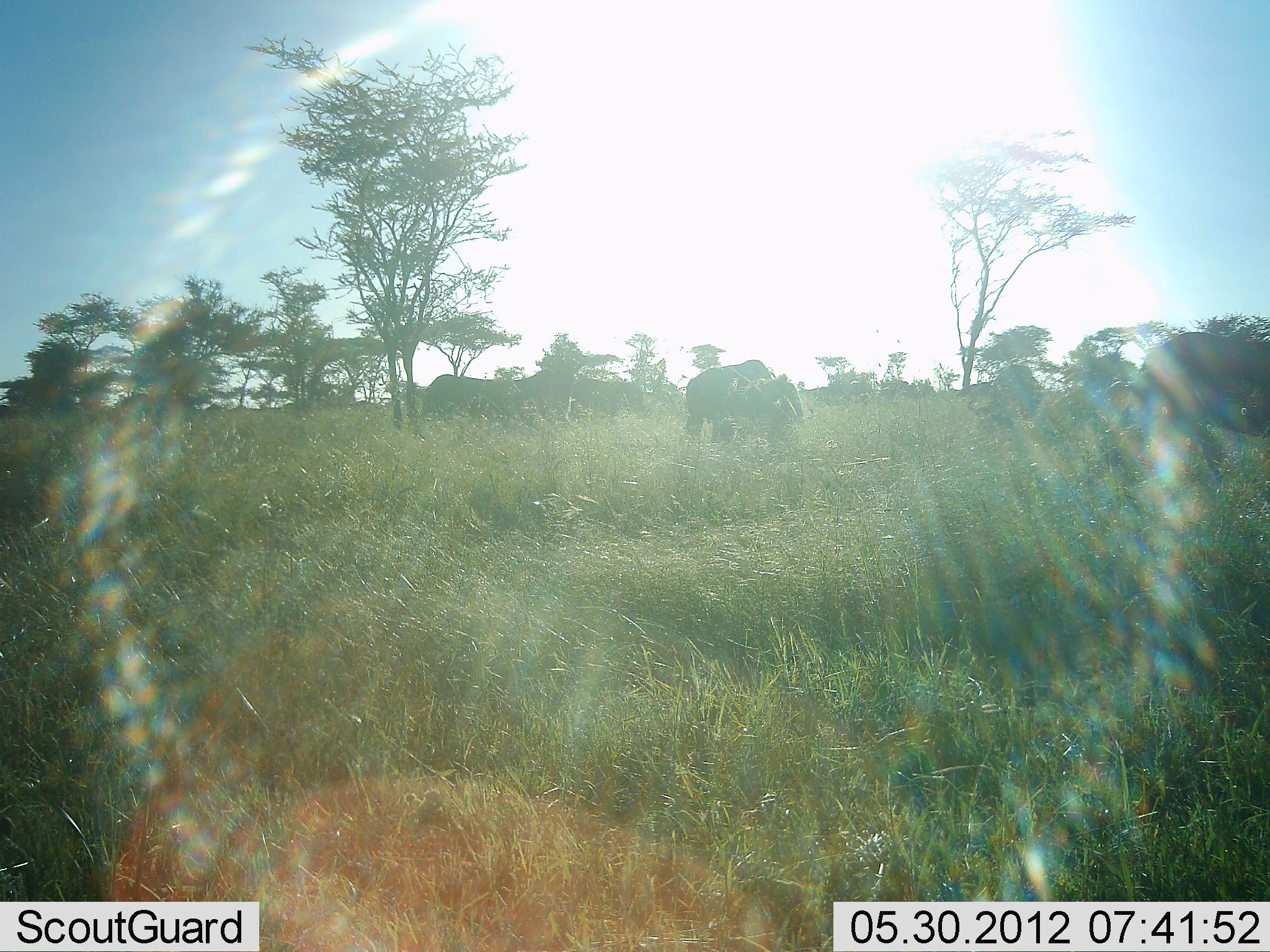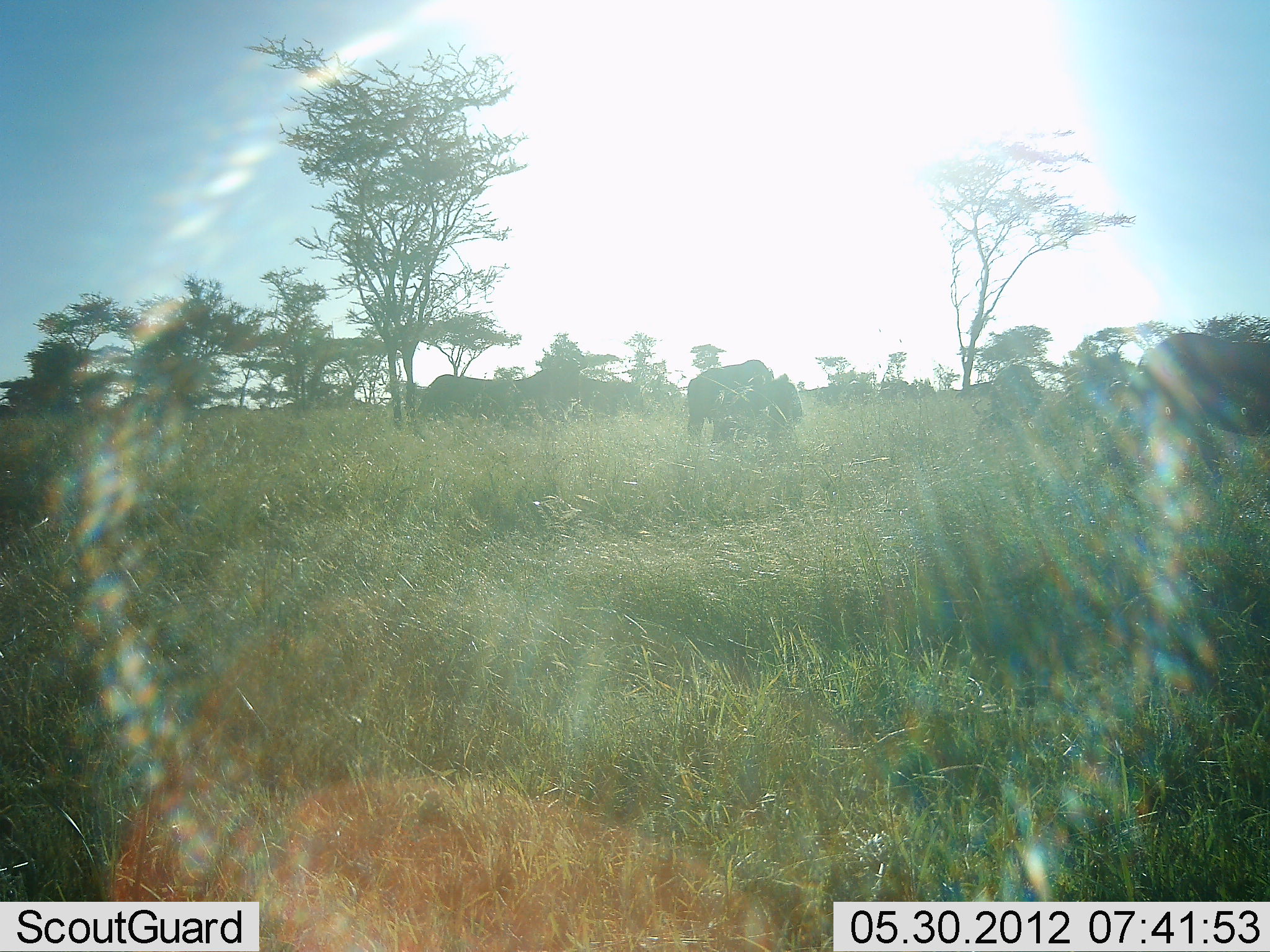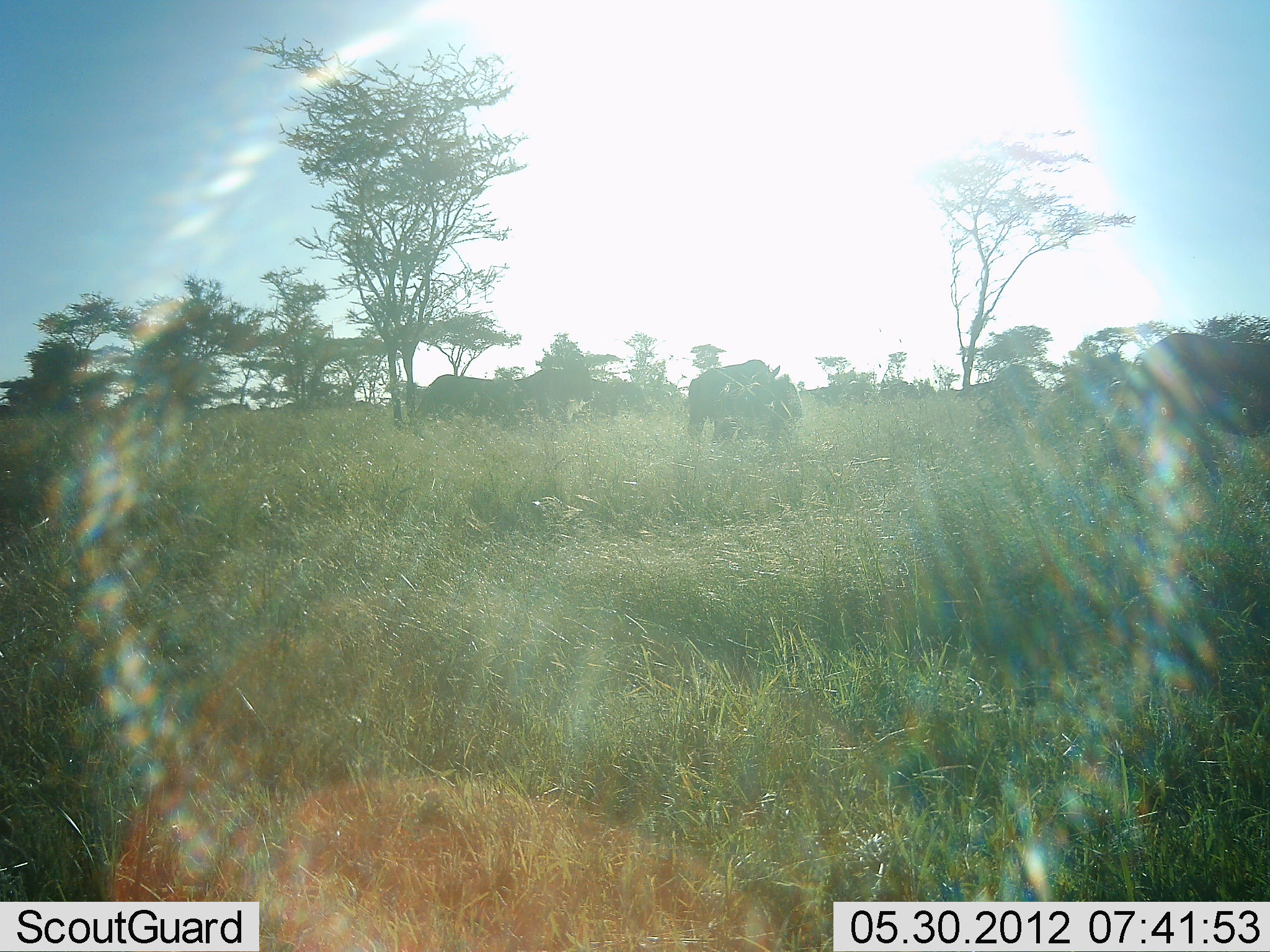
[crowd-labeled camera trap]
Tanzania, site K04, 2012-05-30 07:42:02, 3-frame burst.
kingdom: Animalia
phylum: Chordata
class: Mammalia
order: Artiodactyla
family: Bovidae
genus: Connochaetes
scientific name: Connochaetes taurinus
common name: blue wildebeest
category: wildebeest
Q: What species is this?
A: Wildebeest (blue wildebeest) (Connochaetes taurinus).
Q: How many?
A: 8.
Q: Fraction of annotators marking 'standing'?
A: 40%.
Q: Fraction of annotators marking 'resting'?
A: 0%.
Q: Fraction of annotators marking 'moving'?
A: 20%.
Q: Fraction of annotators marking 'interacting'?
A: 0%.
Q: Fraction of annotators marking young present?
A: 0%.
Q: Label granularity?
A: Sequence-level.